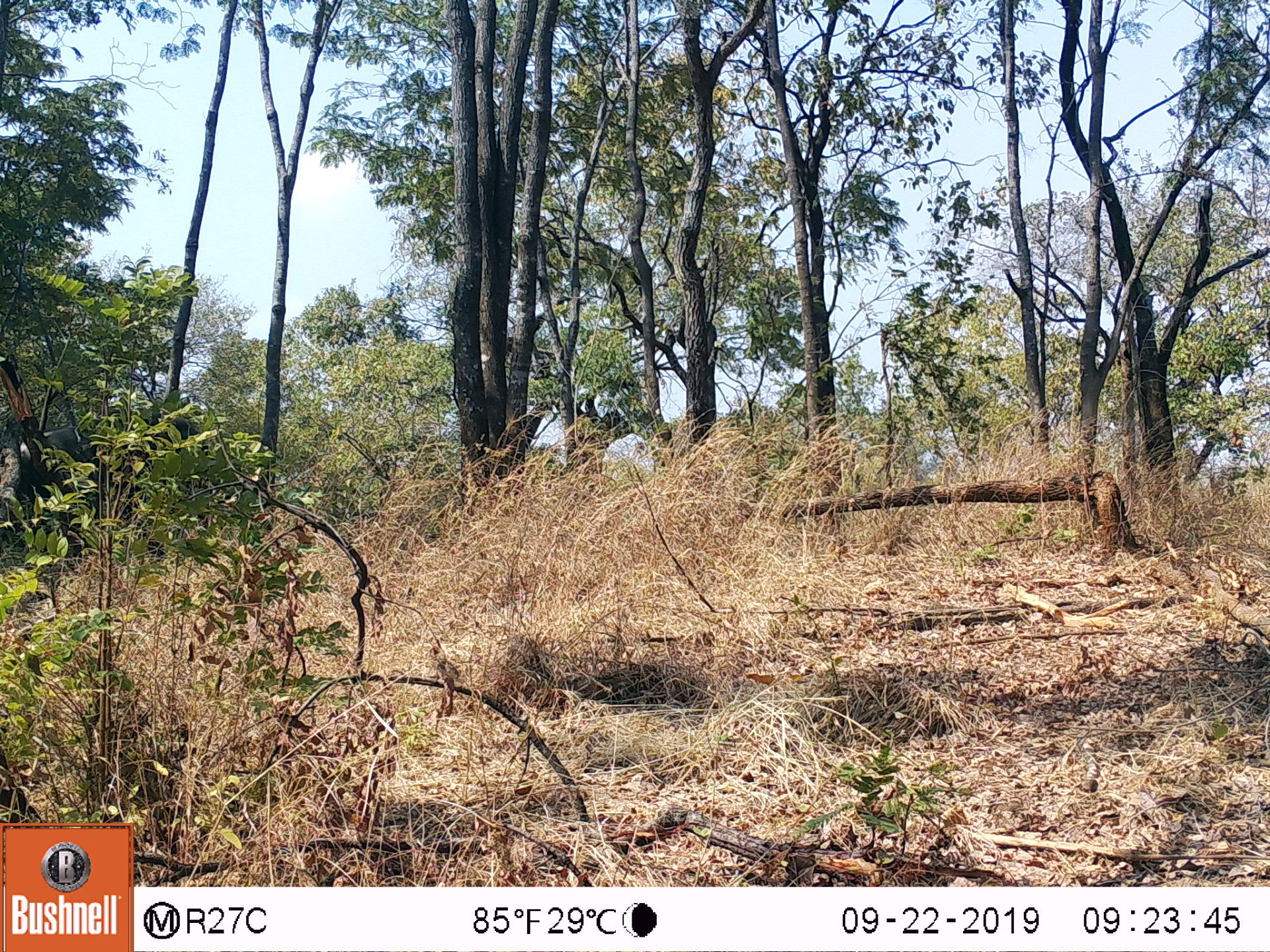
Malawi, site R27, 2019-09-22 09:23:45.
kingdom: Animalia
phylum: Chordata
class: Mammalia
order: Proboscidea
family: Elephantidae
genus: Loxodonta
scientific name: Loxodonta africana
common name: african savanna elephant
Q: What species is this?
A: African savanna elephant (Loxodonta africana).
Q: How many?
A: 1.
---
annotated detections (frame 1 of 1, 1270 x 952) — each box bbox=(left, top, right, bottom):
african savanna elephant: bbox=(11, 402, 239, 561)